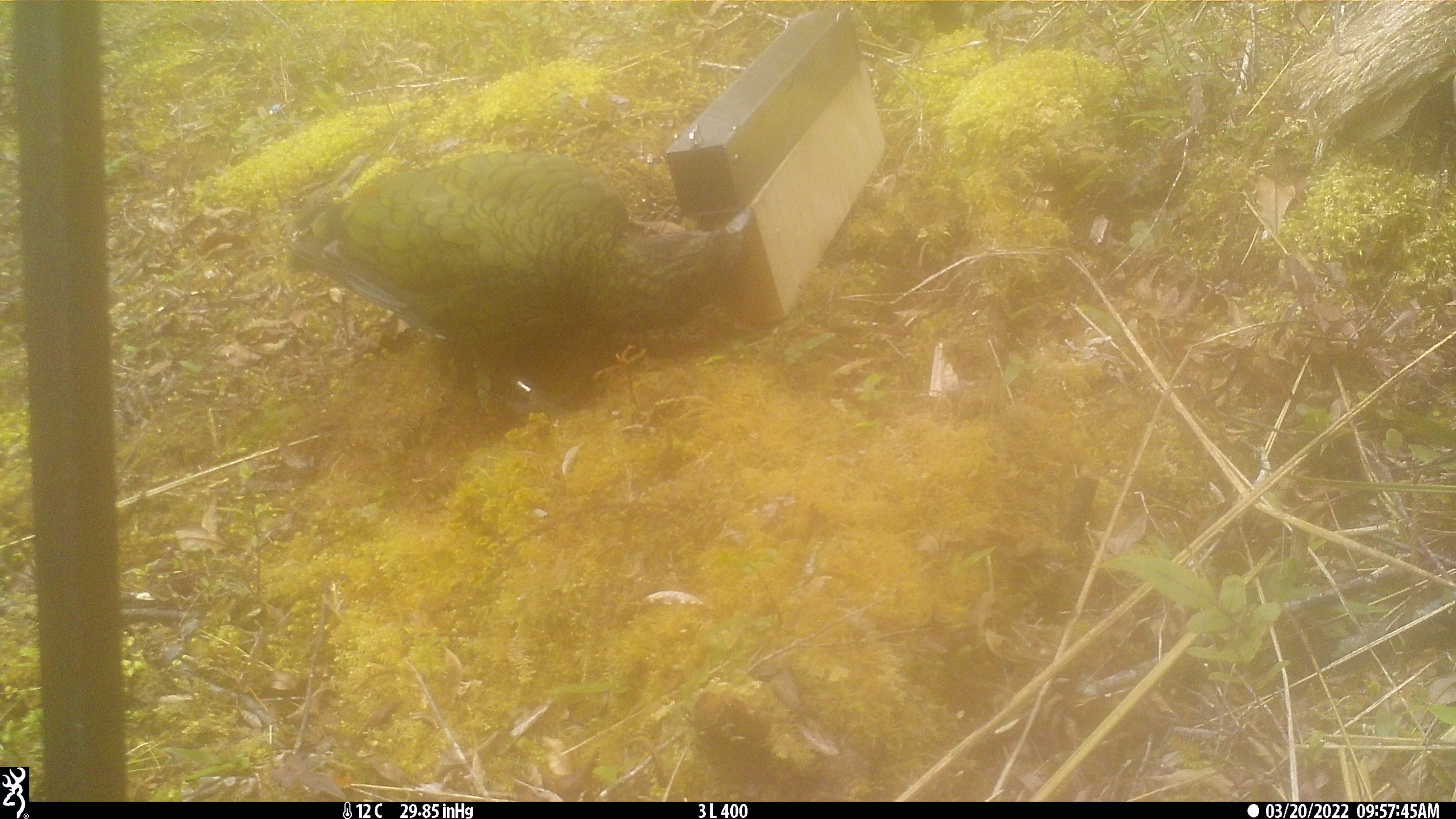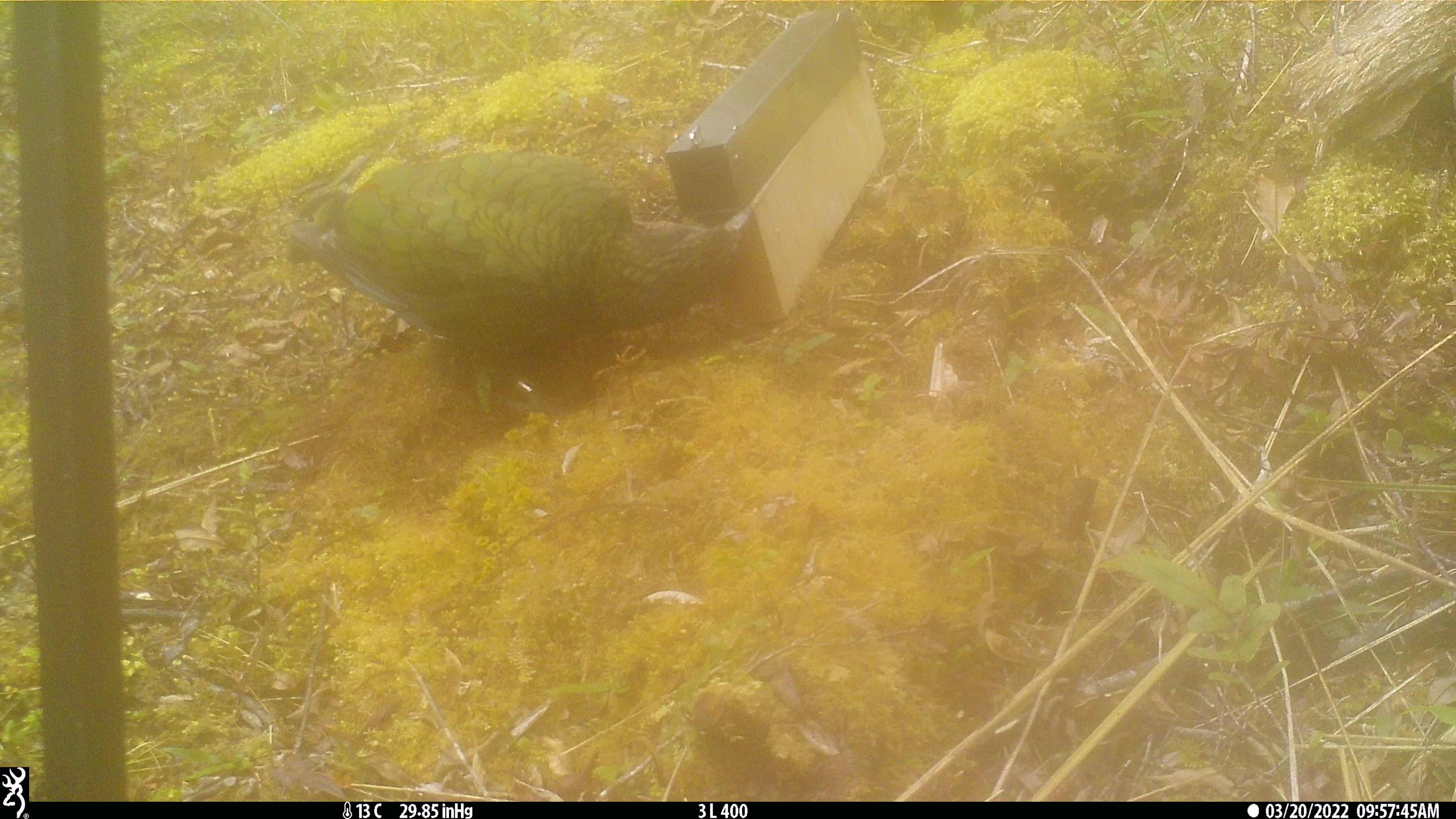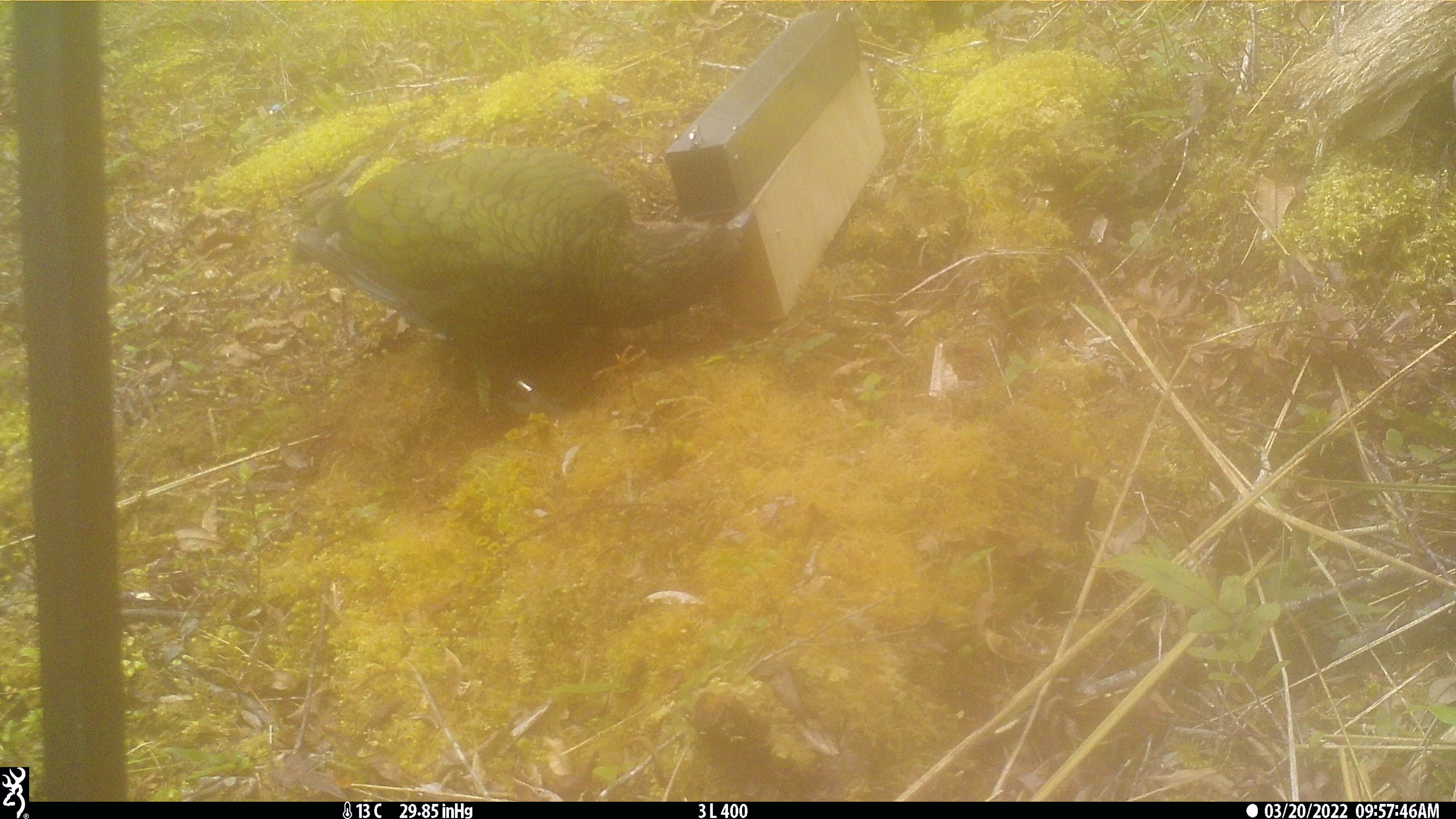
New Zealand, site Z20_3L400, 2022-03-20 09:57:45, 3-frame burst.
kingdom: Animalia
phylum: Chordata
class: Aves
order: Psittaciformes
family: Strigopidae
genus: Nestor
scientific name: Nestor notabilis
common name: kea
Kea (Nestor notabilis).